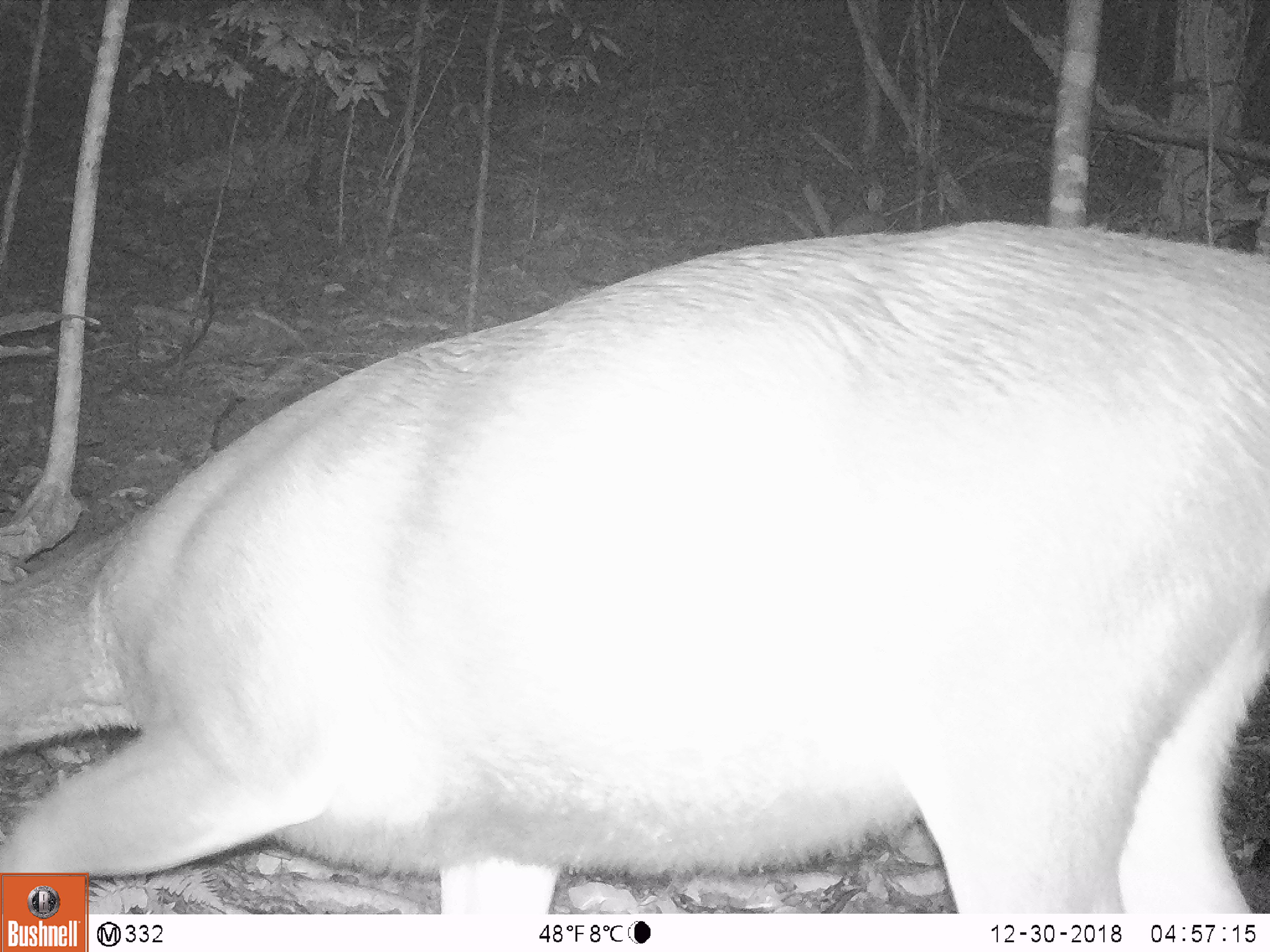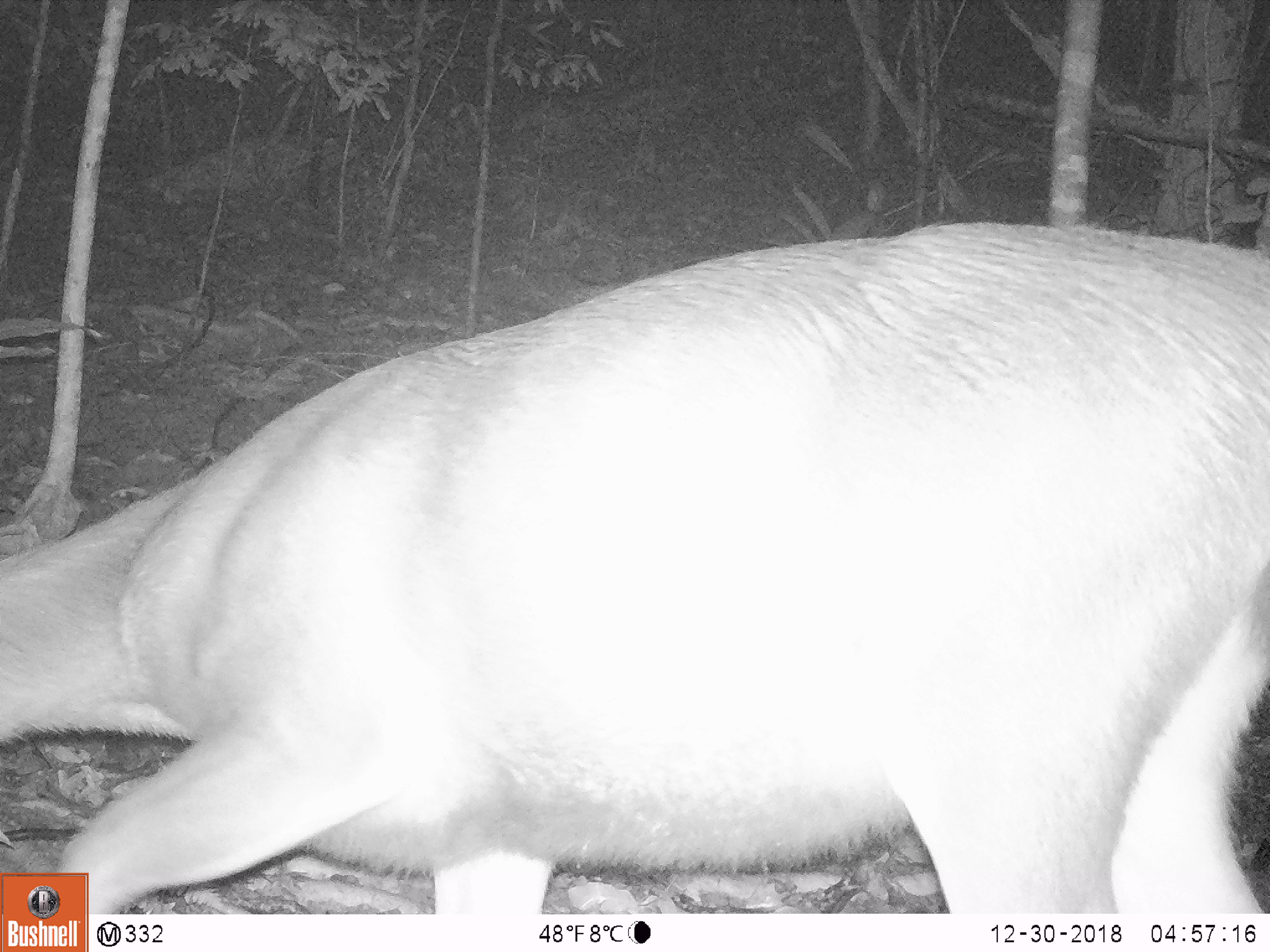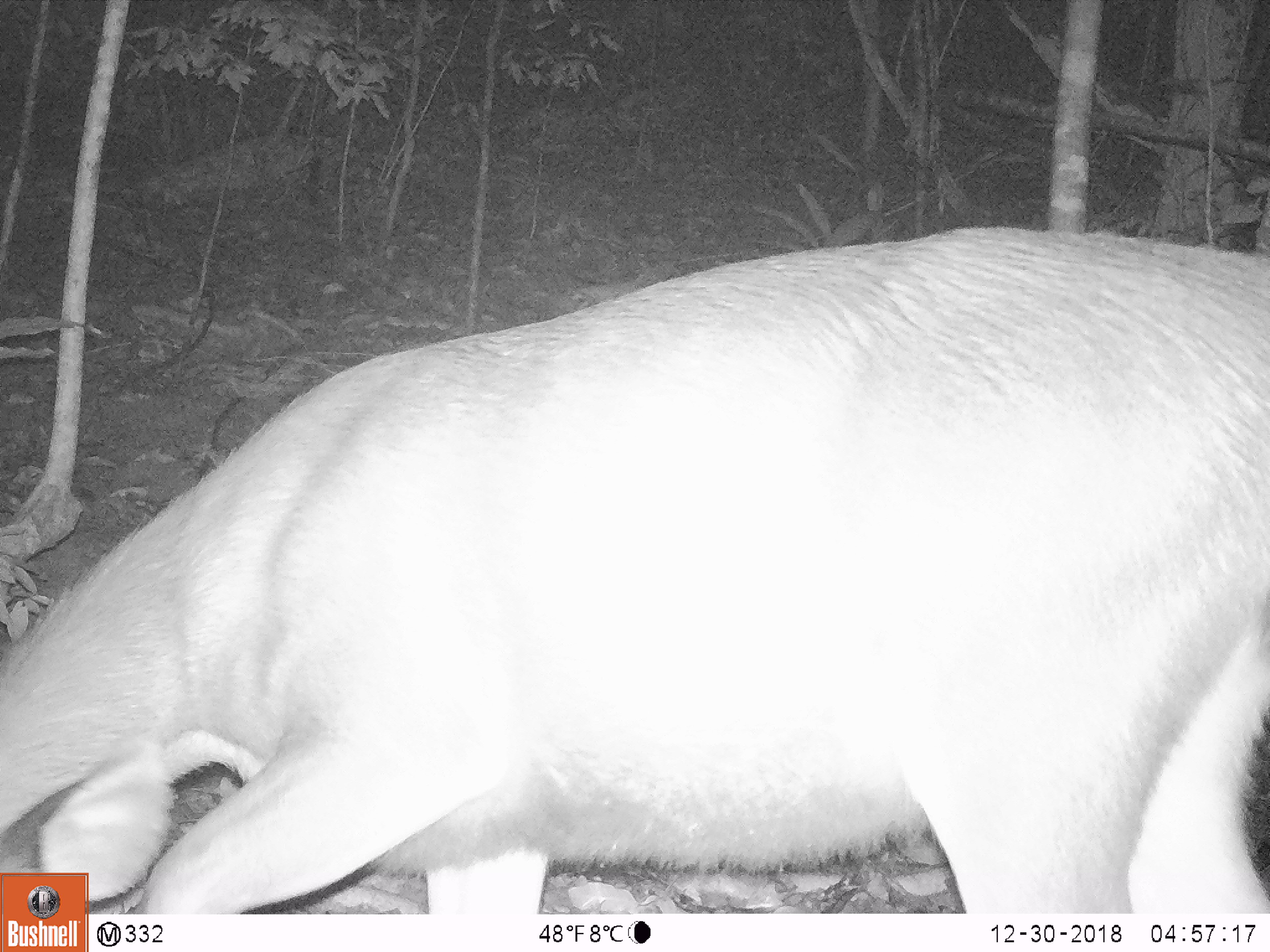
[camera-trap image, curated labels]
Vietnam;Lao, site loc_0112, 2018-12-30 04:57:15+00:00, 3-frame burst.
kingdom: Animalia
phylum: Chordata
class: Mammalia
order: Artiodactyla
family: Cervidae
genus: Rusa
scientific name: Rusa unicolor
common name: sambar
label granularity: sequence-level